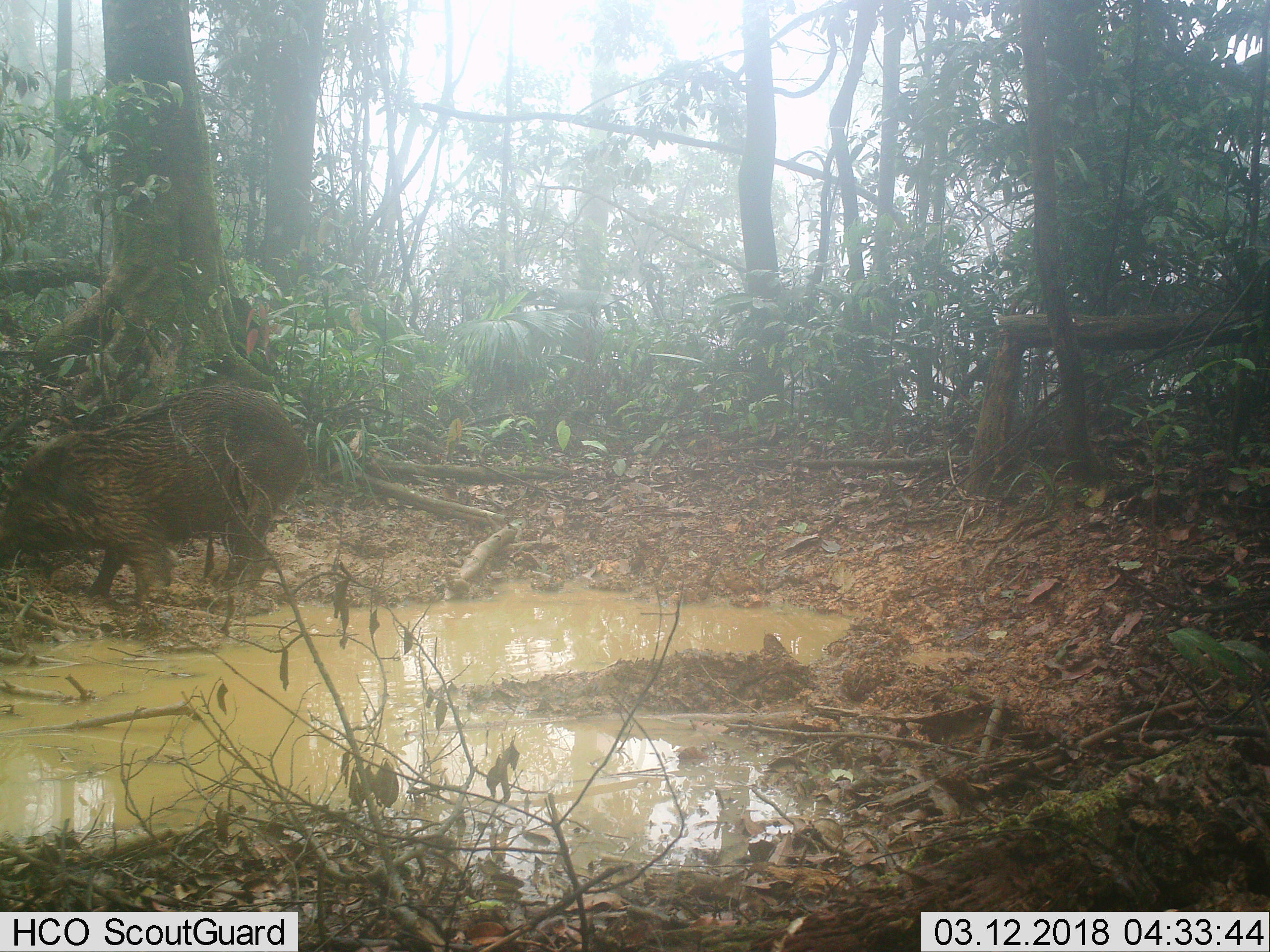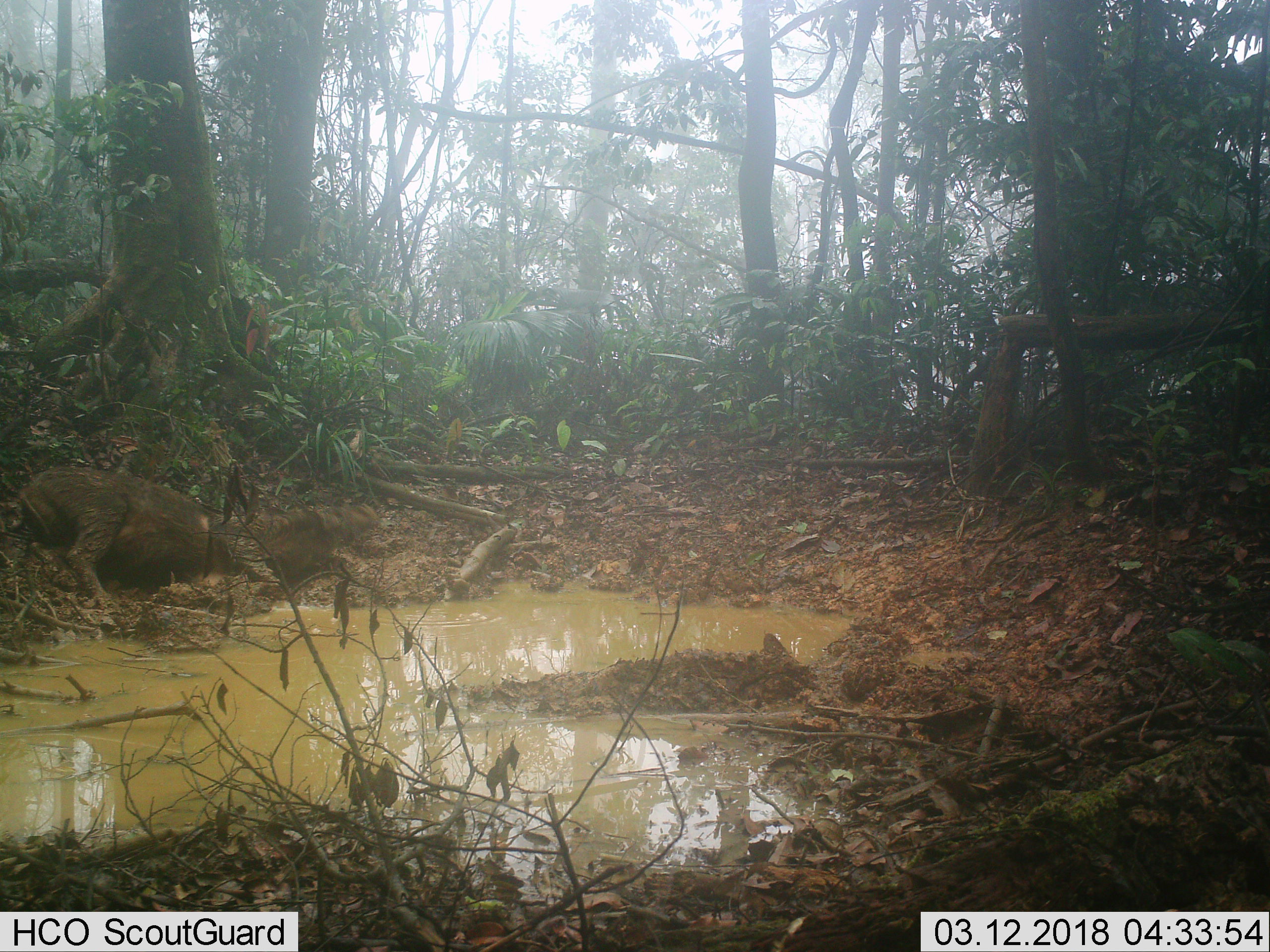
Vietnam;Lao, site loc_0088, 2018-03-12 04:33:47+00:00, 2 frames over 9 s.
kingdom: Animalia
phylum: Chordata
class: Mammalia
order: Artiodactyla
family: Suidae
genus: Sus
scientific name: Sus scrofa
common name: eurasian wild pig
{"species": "eurasian wild pig (Sus scrofa)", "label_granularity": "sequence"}